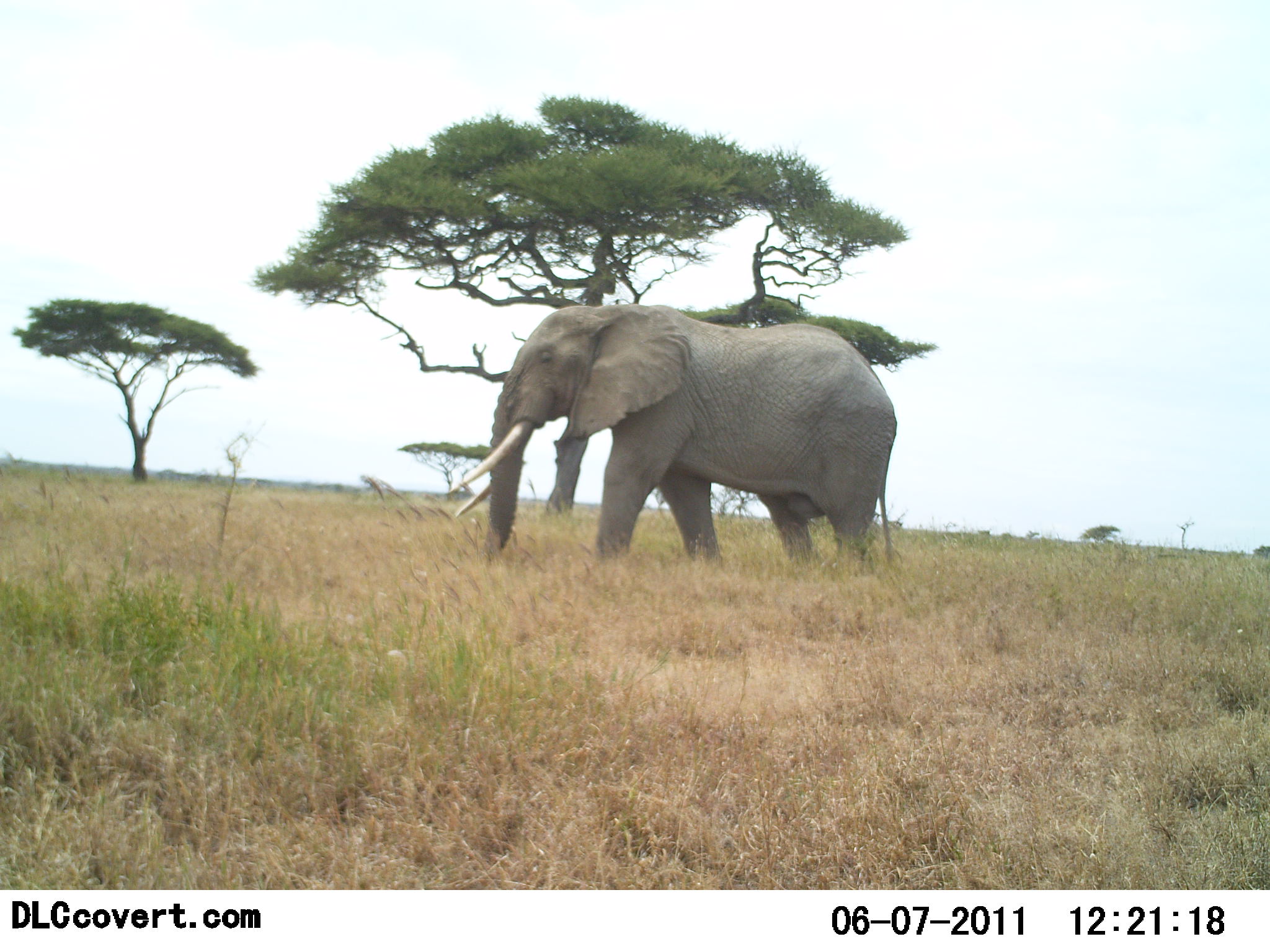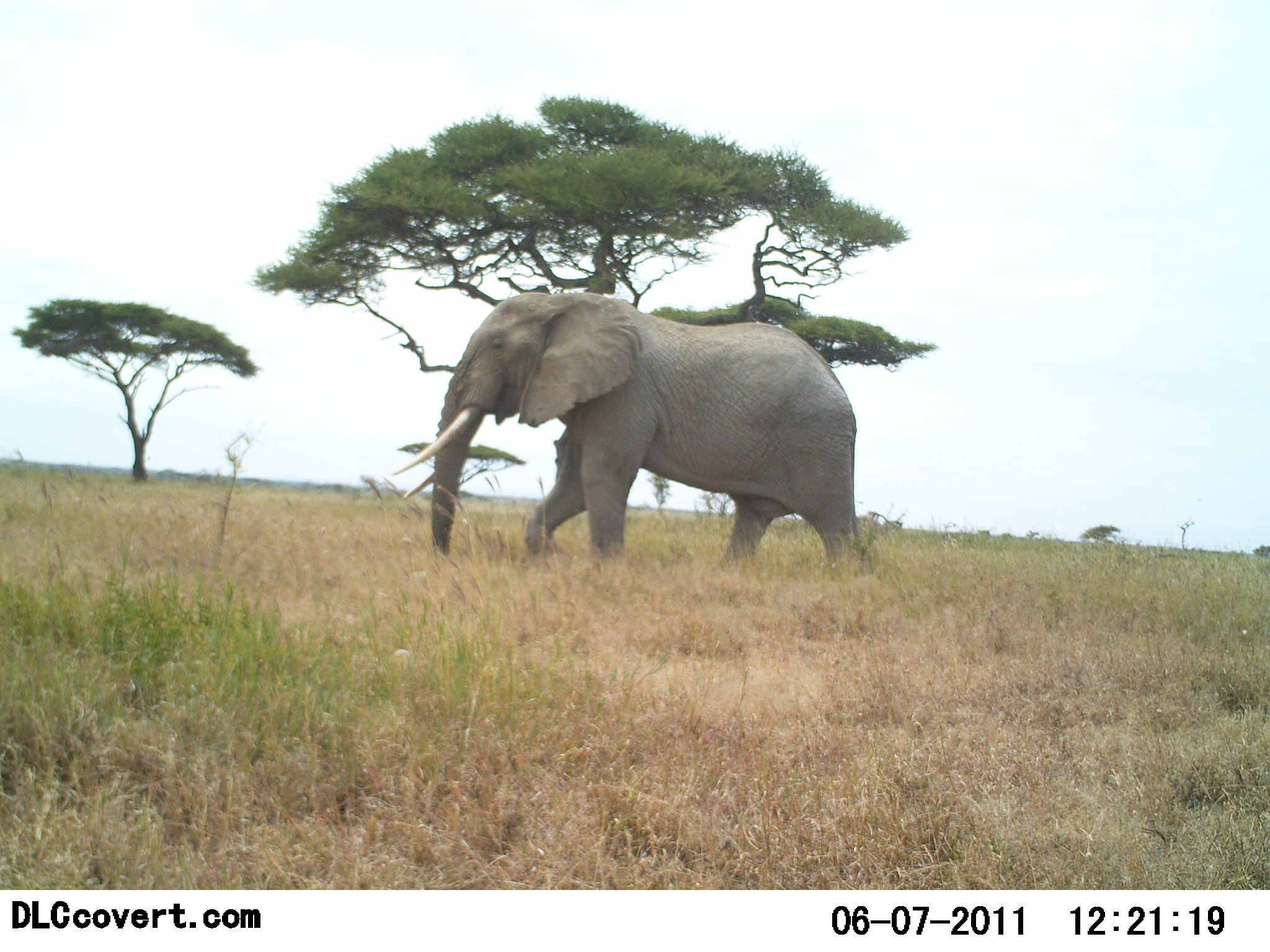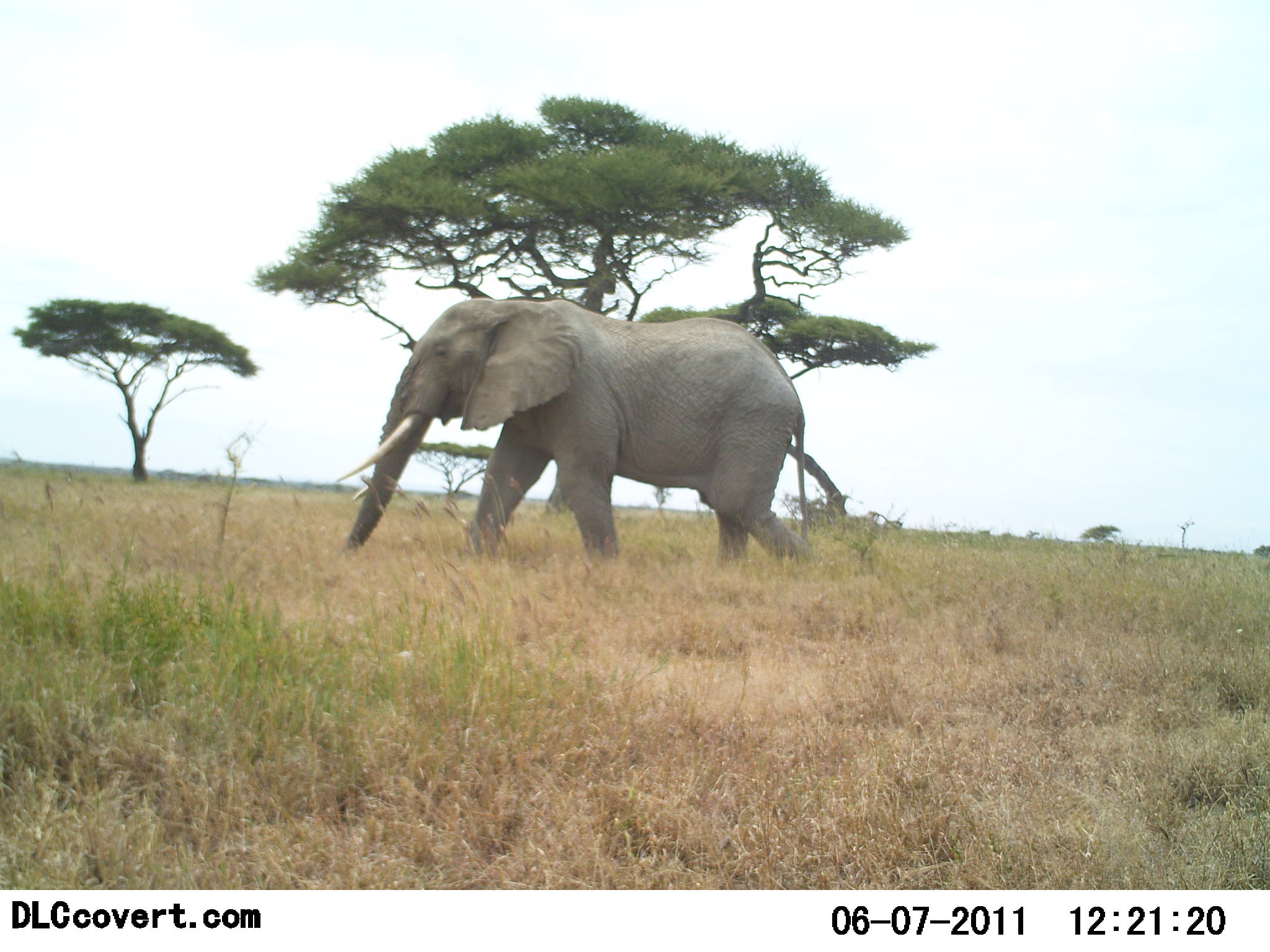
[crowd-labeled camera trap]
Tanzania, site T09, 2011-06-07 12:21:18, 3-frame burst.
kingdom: Animalia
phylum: Chordata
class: Mammalia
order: Proboscidea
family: Elephantidae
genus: Loxodonta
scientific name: Loxodonta africana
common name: african bush elephant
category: elephant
Elephant (african bush elephant) (Loxodonta africana), count 1. Behavior (volunteer vote fractions): standing 0%, resting 0%, moving 100%, interacting 0%. Young present (vote fraction): 0%. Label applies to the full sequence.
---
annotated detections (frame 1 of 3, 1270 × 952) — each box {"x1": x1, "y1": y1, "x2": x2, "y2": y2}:
animal: {"x1": 449, "y1": 304, "x2": 900, "y2": 582}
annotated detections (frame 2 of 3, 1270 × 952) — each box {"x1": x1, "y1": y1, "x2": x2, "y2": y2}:
animal: {"x1": 393, "y1": 292, "x2": 862, "y2": 576}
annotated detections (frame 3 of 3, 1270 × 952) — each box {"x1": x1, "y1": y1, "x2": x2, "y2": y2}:
animal: {"x1": 332, "y1": 298, "x2": 810, "y2": 578}